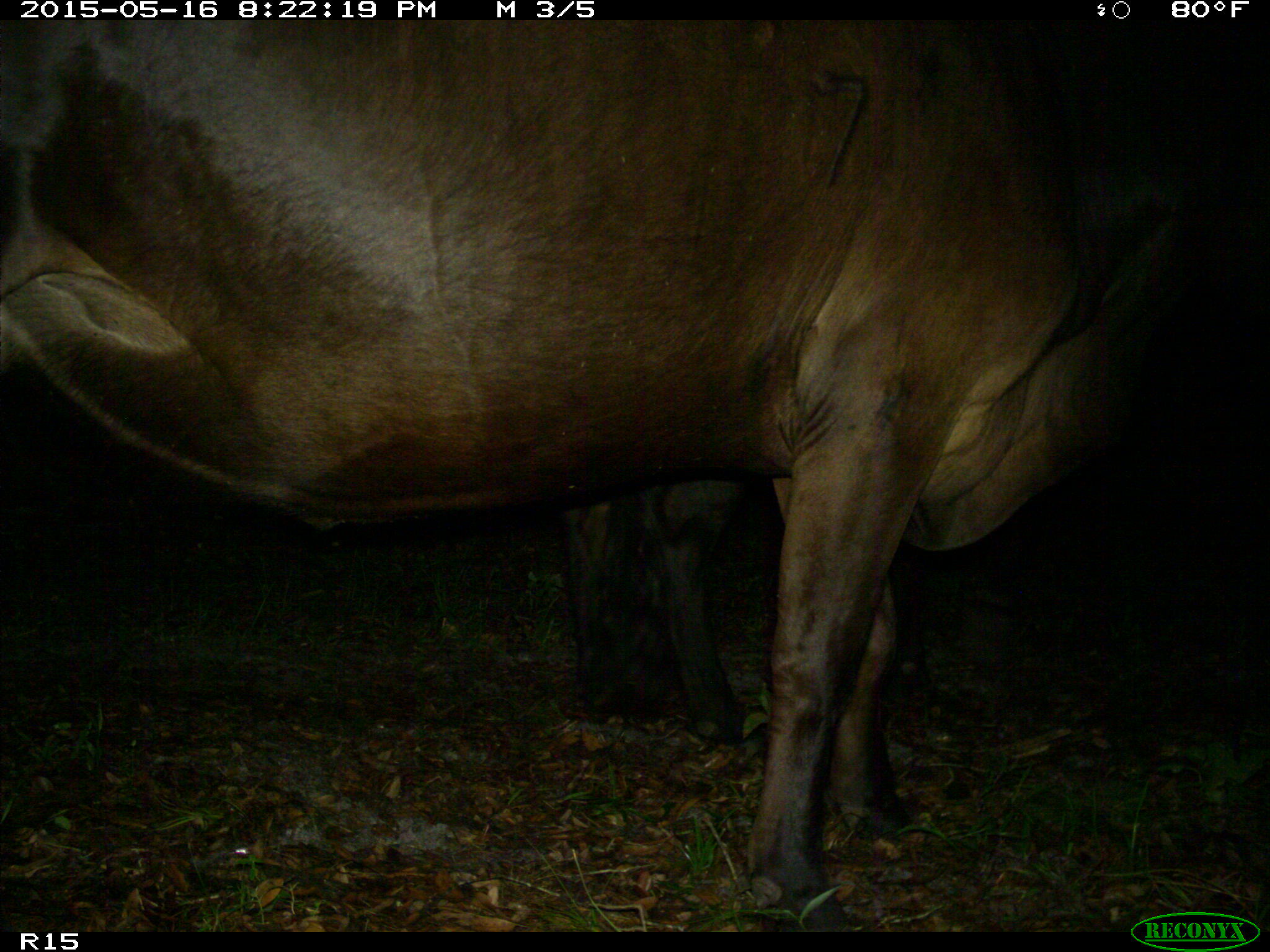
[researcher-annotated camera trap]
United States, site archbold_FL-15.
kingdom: Animalia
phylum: Chordata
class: Mammalia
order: Artiodactyla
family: Bovidae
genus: Bos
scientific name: Bos taurus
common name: domestic cow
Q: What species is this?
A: Bos taurus (domestic cow).